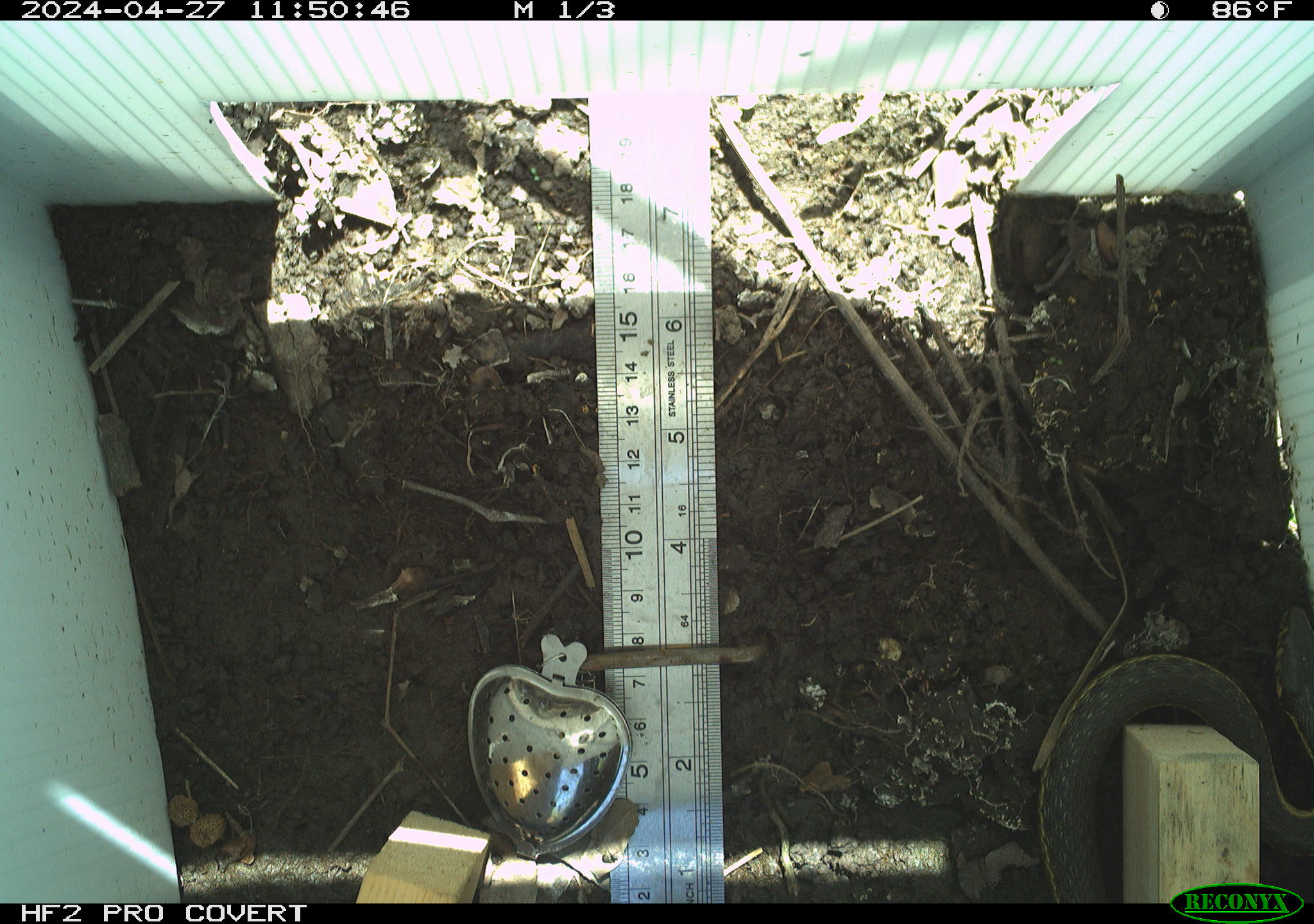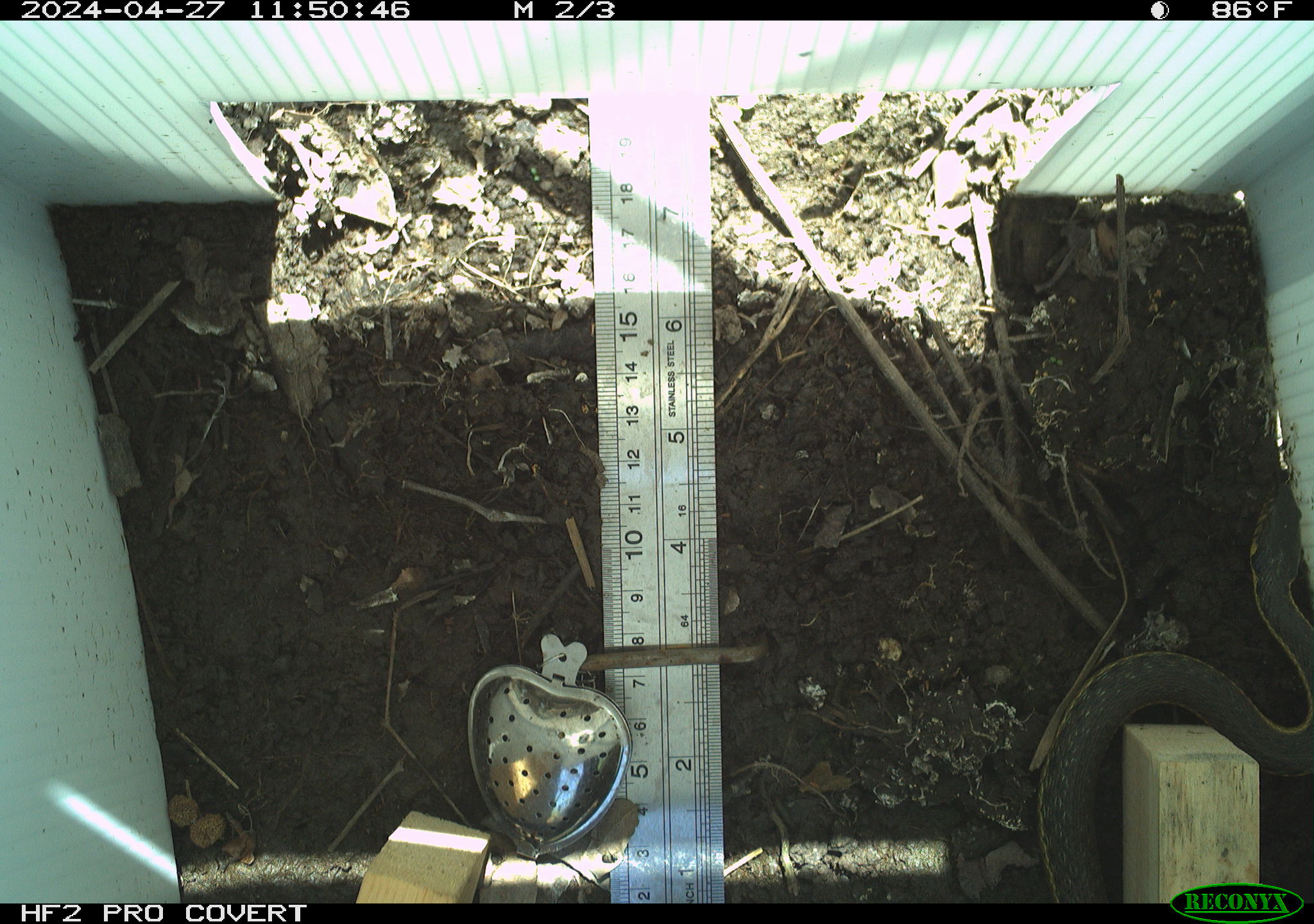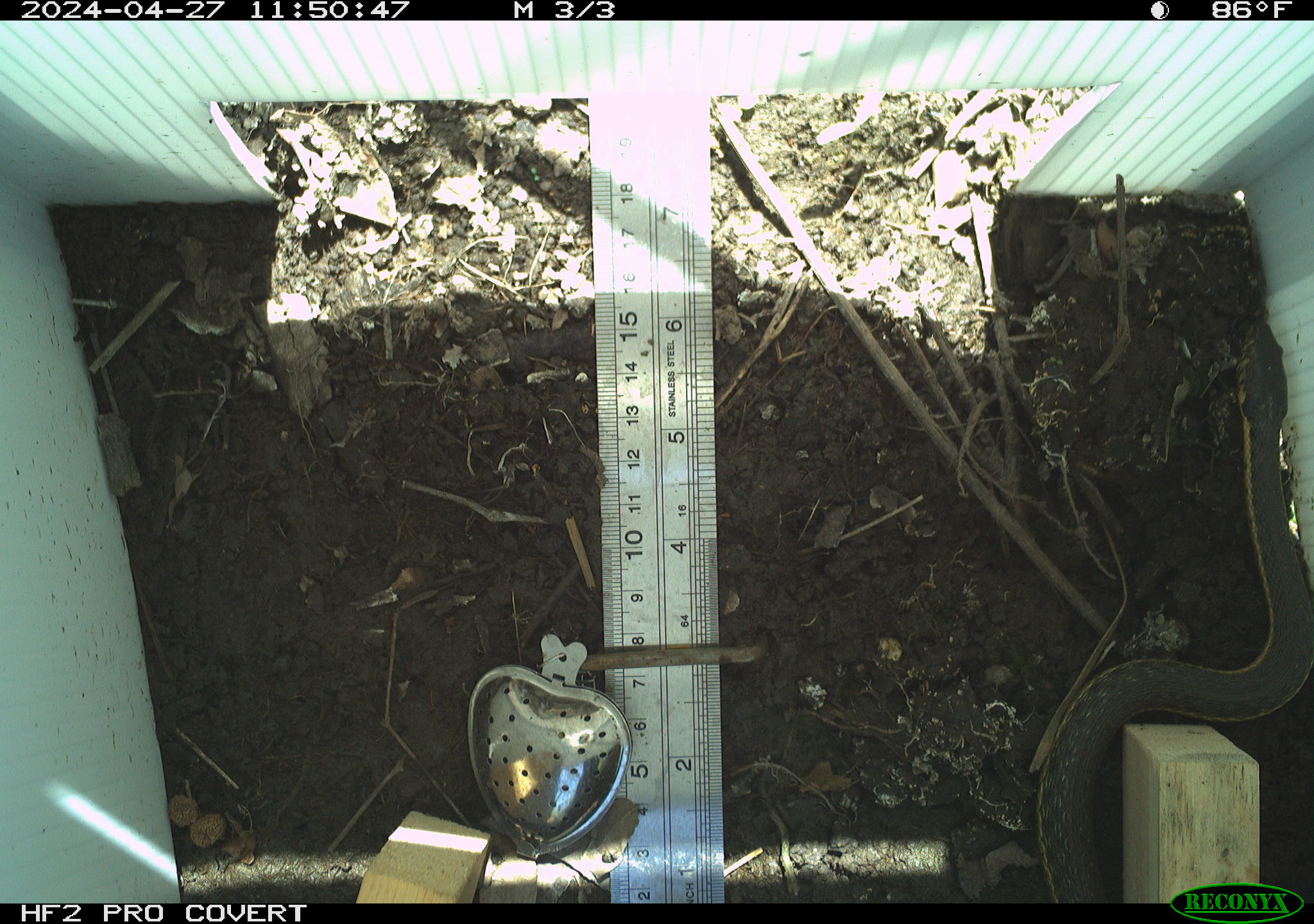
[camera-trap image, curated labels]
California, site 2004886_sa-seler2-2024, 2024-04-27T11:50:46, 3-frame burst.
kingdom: Animalia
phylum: Chordata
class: Reptilia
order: Squamata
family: Colubridae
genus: Thamnophis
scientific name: Thamnophis hammondii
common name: two-striped gartersnake